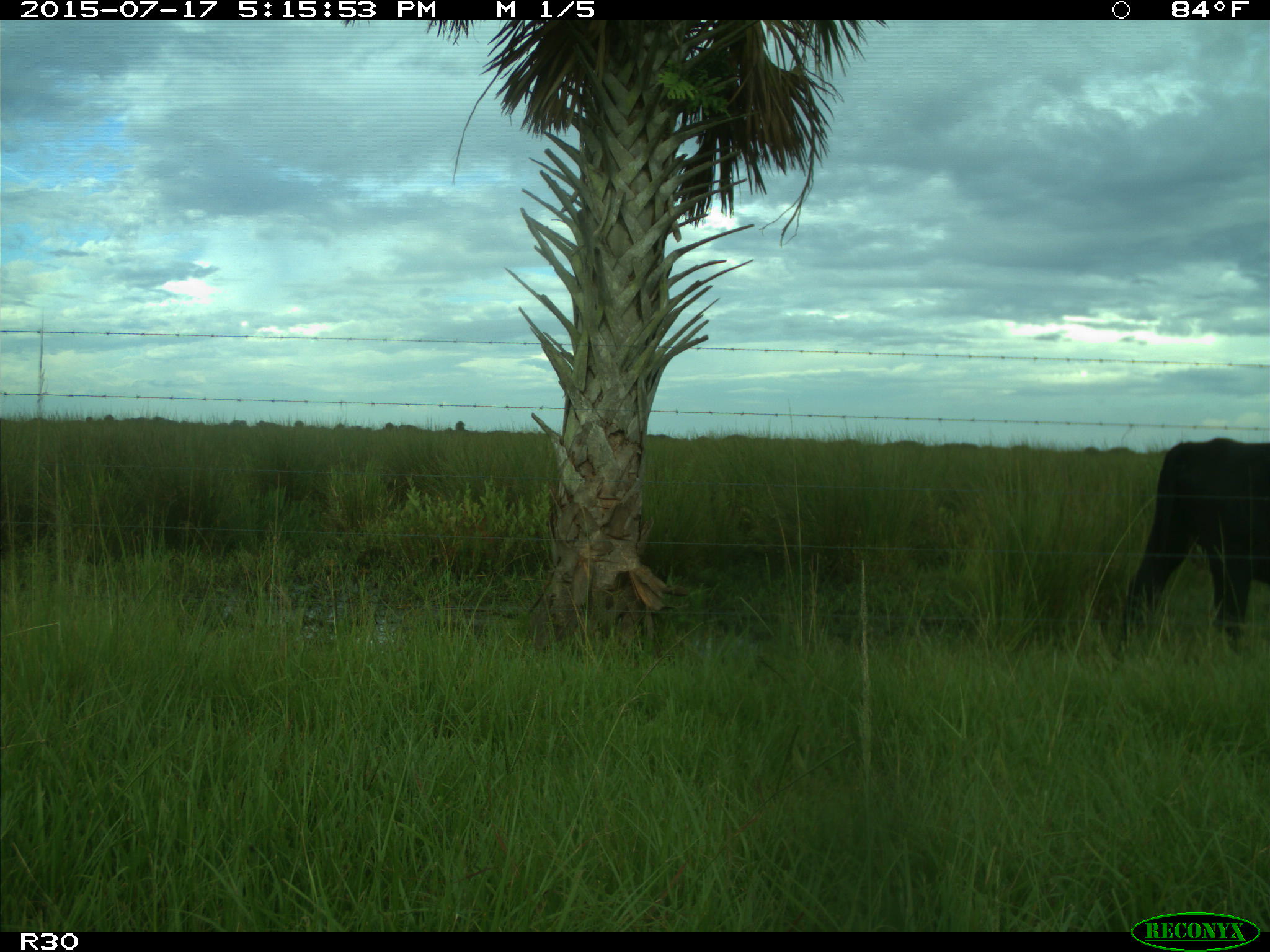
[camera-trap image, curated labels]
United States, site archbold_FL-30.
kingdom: Animalia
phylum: Chordata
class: Mammalia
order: Artiodactyla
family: Bovidae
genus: Bos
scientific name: Bos taurus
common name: domestic cow